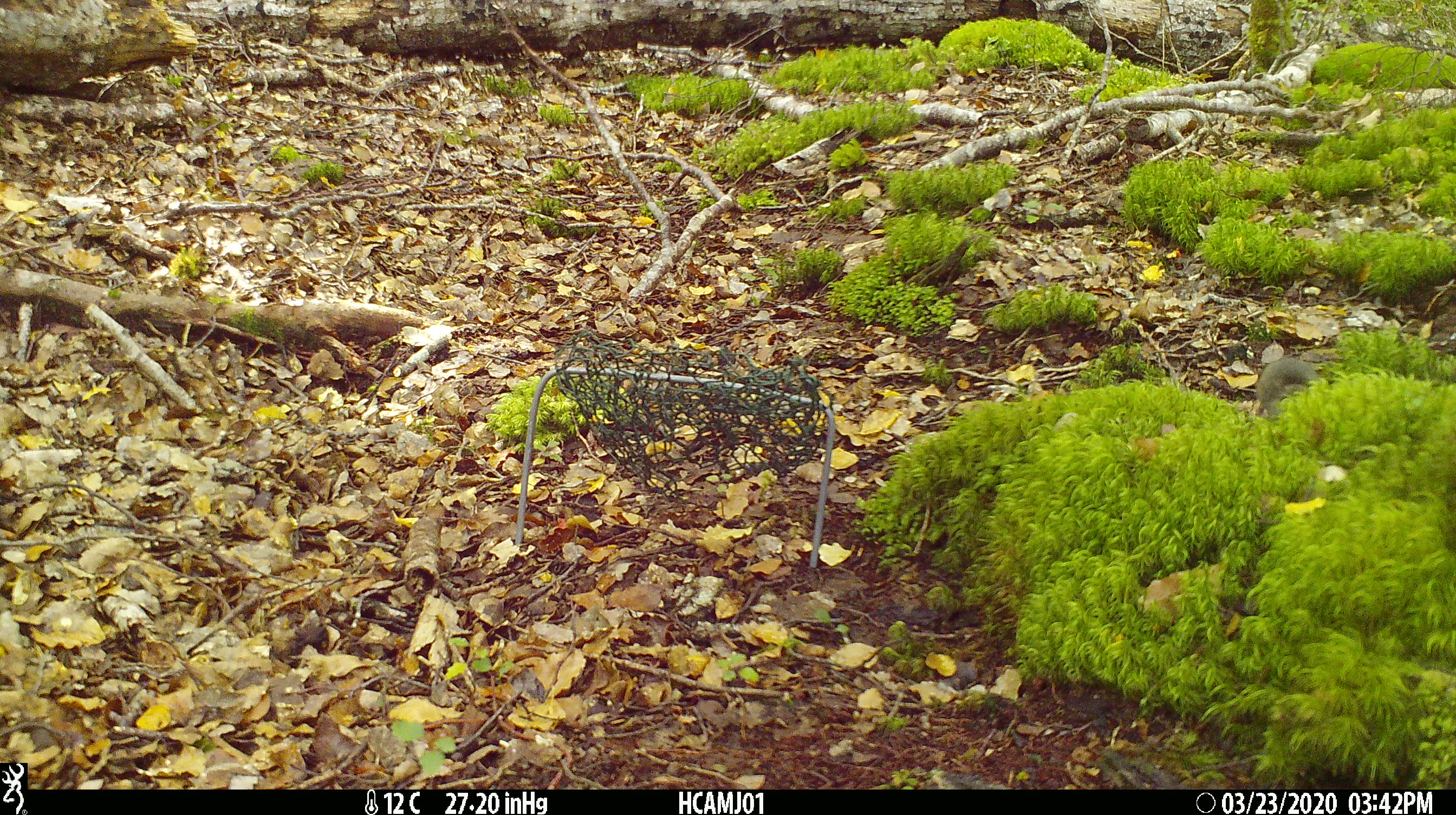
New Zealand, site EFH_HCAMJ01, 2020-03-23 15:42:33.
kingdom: Animalia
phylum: Chordata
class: Mammalia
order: Rodentia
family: Muridae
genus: Mus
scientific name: Mus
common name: mouse